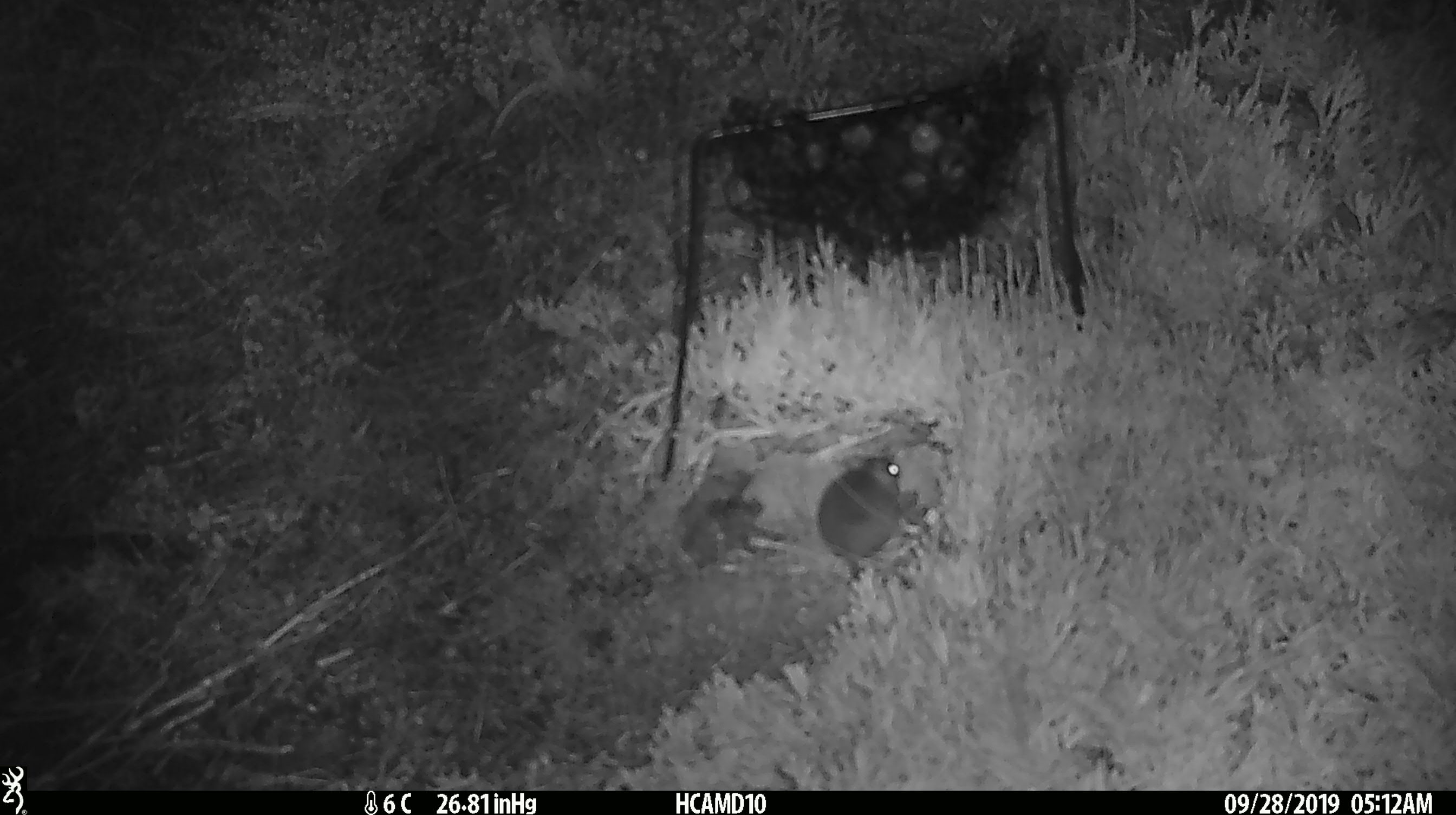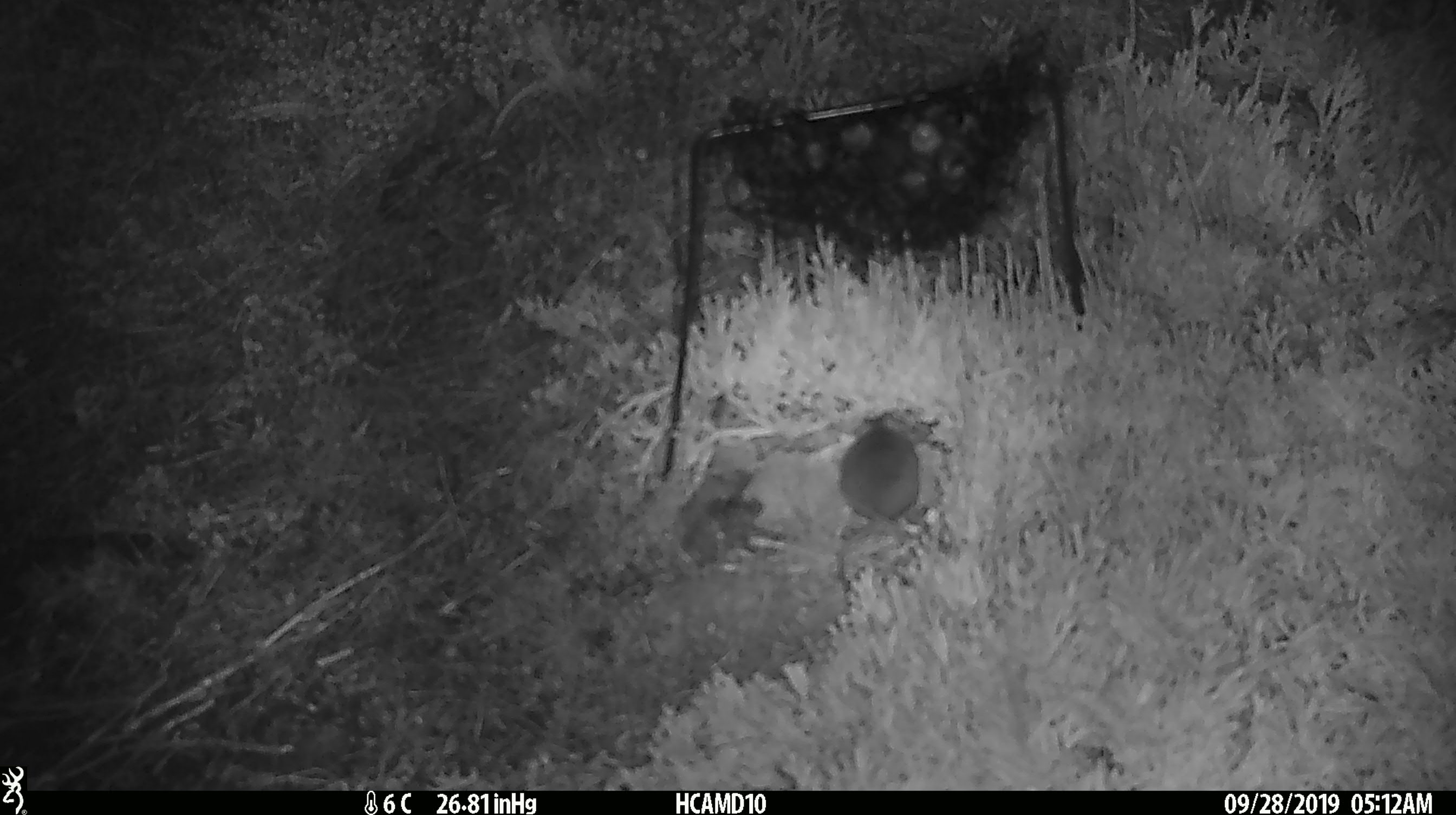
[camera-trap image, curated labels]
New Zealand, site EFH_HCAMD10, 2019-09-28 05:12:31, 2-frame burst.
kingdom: Animalia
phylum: Chordata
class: Mammalia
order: Rodentia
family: Muridae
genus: Mus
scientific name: Mus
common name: mouse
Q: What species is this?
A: Mouse (Mus).